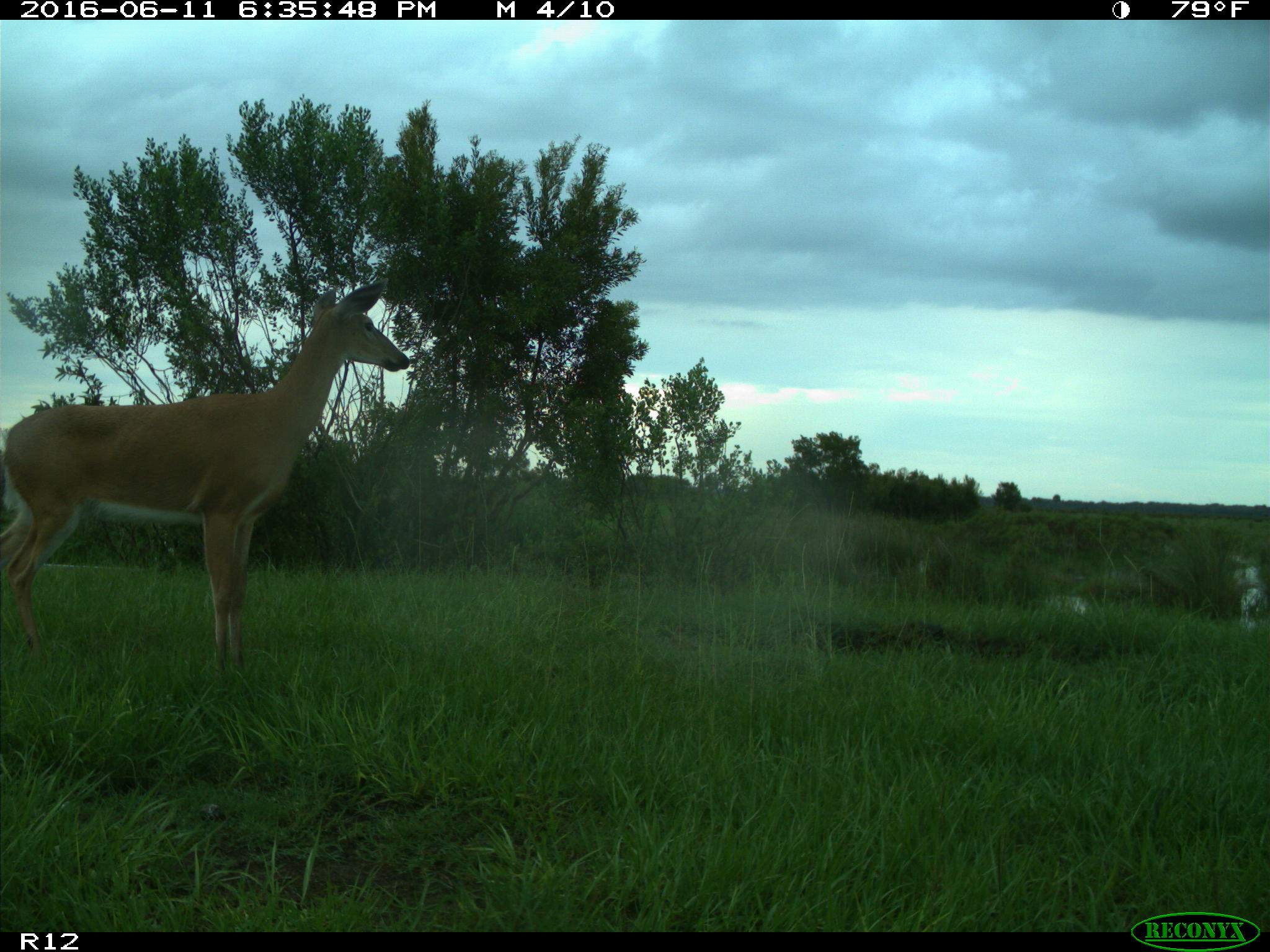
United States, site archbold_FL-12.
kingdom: Animalia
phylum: Chordata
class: Mammalia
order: Artiodactyla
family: Cervidae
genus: Odocoileus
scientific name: Odocoileus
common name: deer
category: unidentified deer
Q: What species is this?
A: Unidentified deer (deer) (Odocoileus).